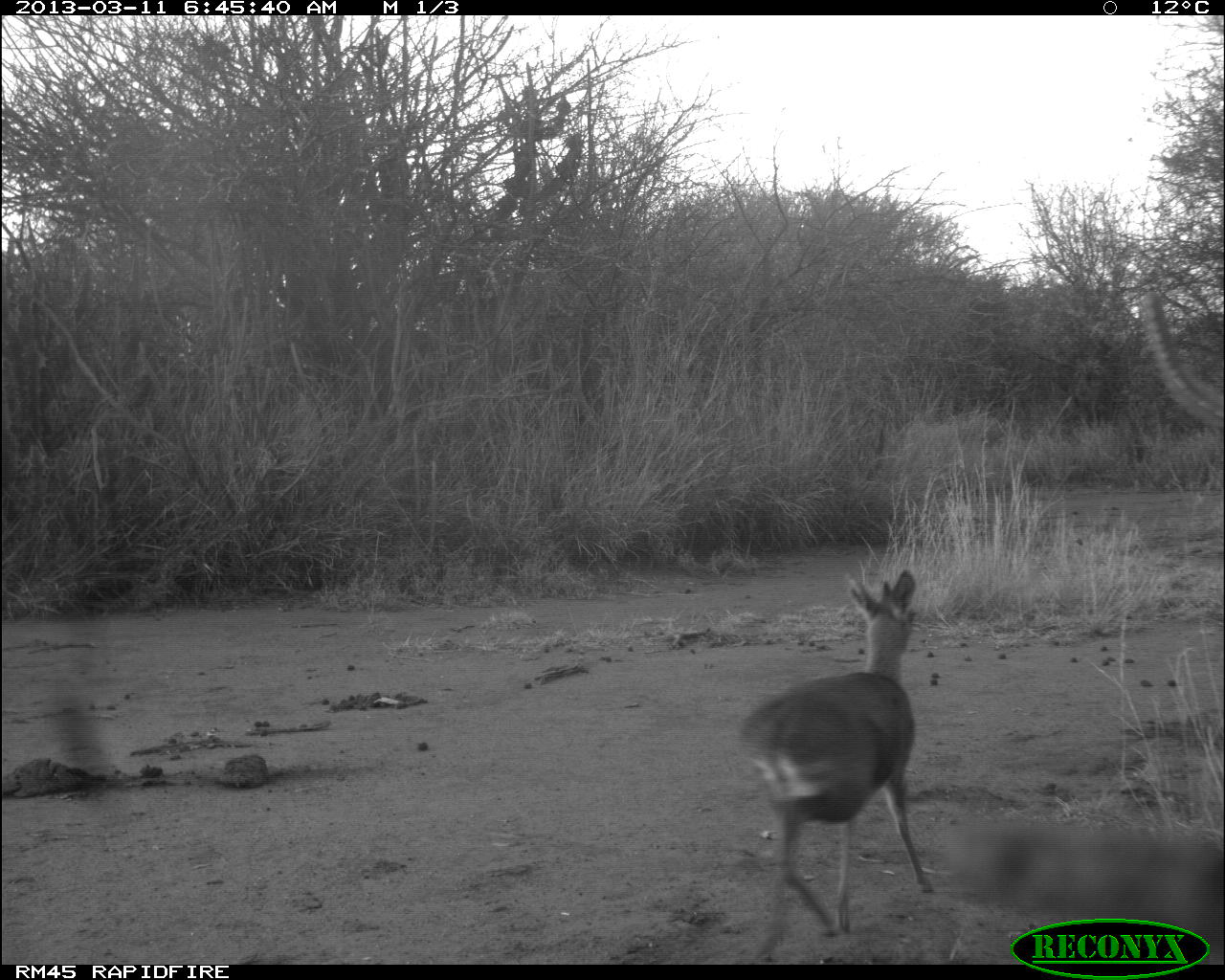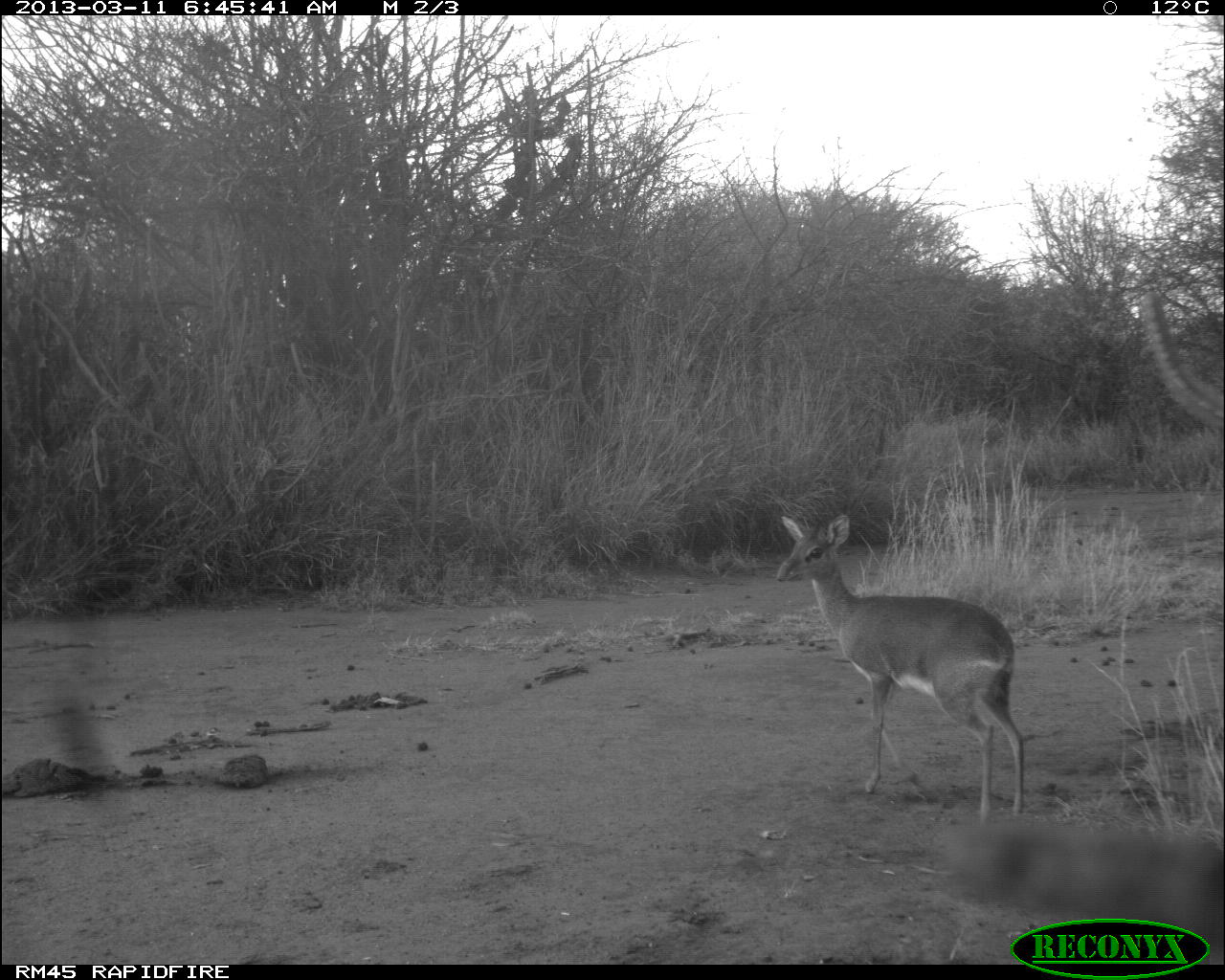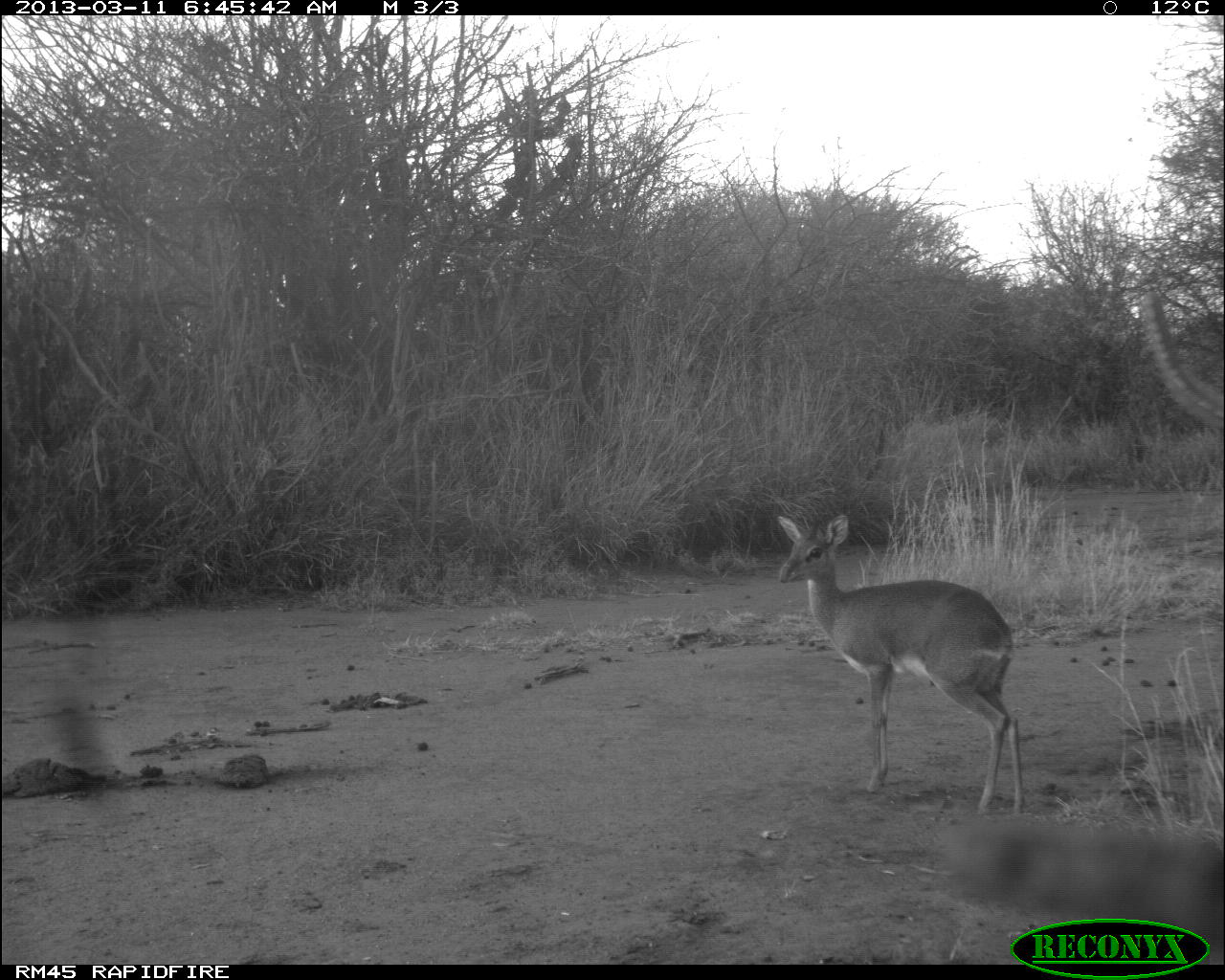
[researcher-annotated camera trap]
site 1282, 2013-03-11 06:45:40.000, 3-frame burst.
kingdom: Animalia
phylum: Chordata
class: Mammalia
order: Artiodactyla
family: Bovidae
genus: Madoqua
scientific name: Madoqua guentheri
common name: günther's dik-dik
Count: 1.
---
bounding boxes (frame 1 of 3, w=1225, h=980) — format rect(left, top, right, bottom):
madoqua guentheri: rect(735, 567, 937, 944); rect(945, 819, 1225, 954)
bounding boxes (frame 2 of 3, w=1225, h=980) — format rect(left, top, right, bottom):
madoqua guentheri: rect(776, 513, 1024, 820)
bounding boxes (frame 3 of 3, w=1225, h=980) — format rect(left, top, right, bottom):
madoqua guentheri: rect(777, 511, 1029, 815)